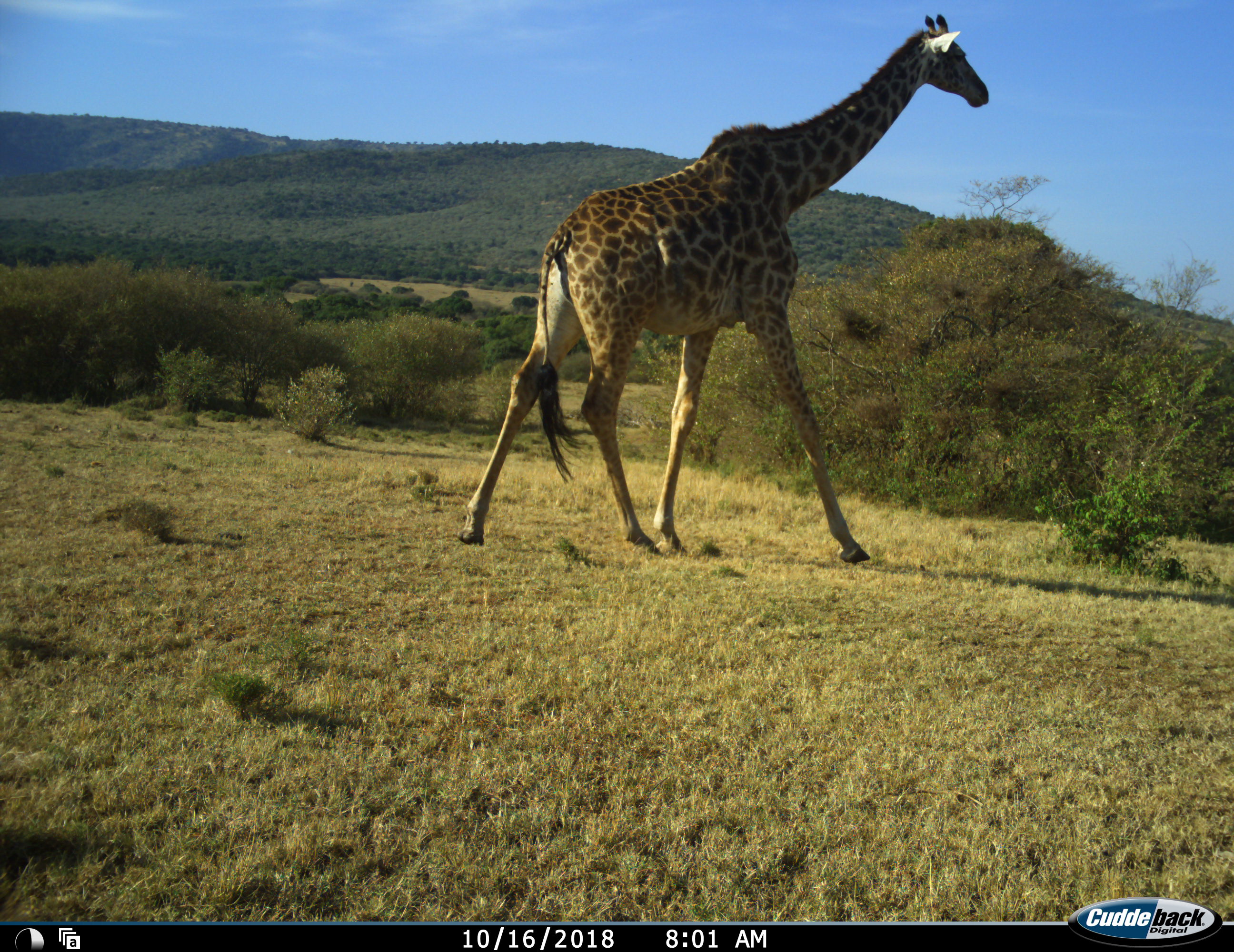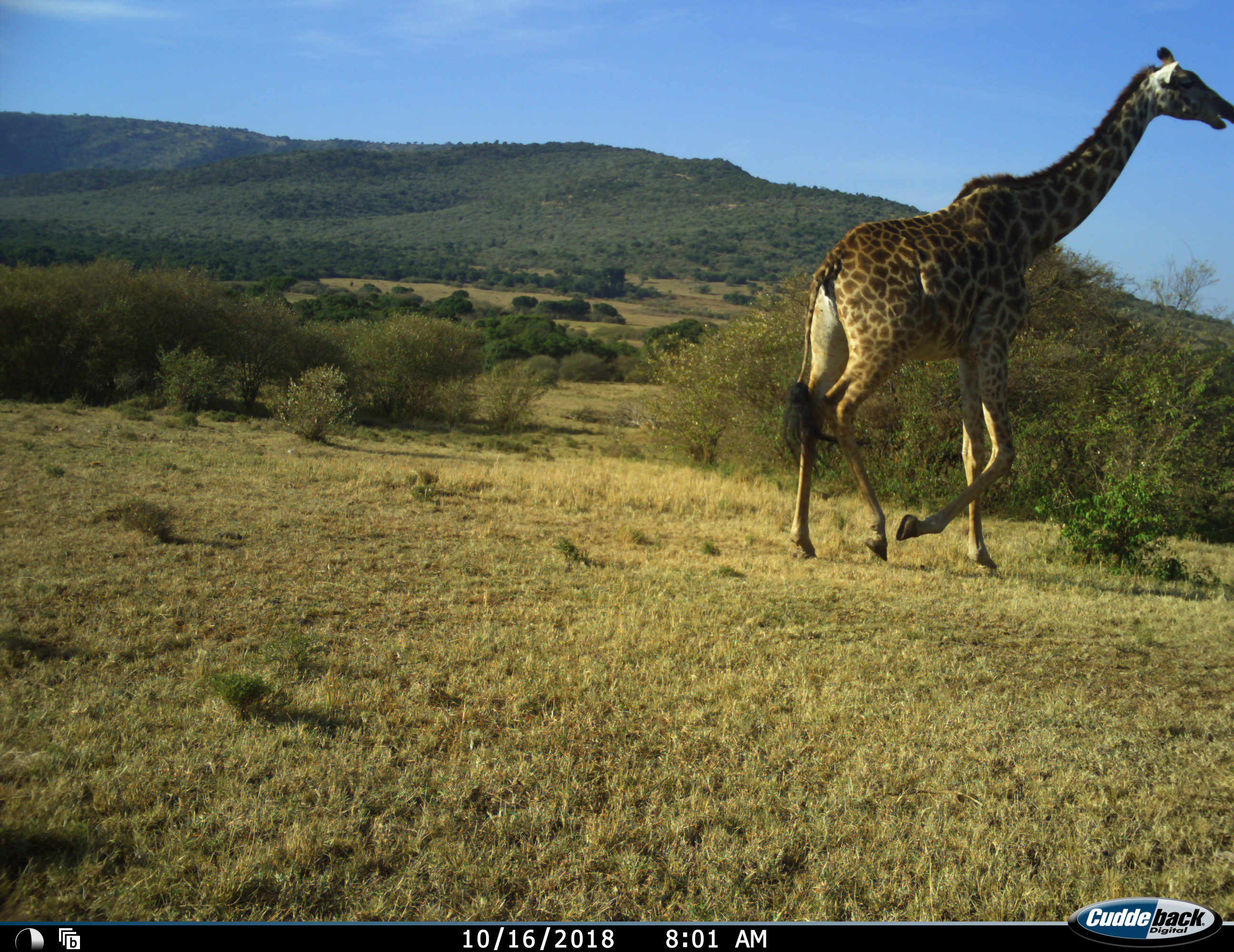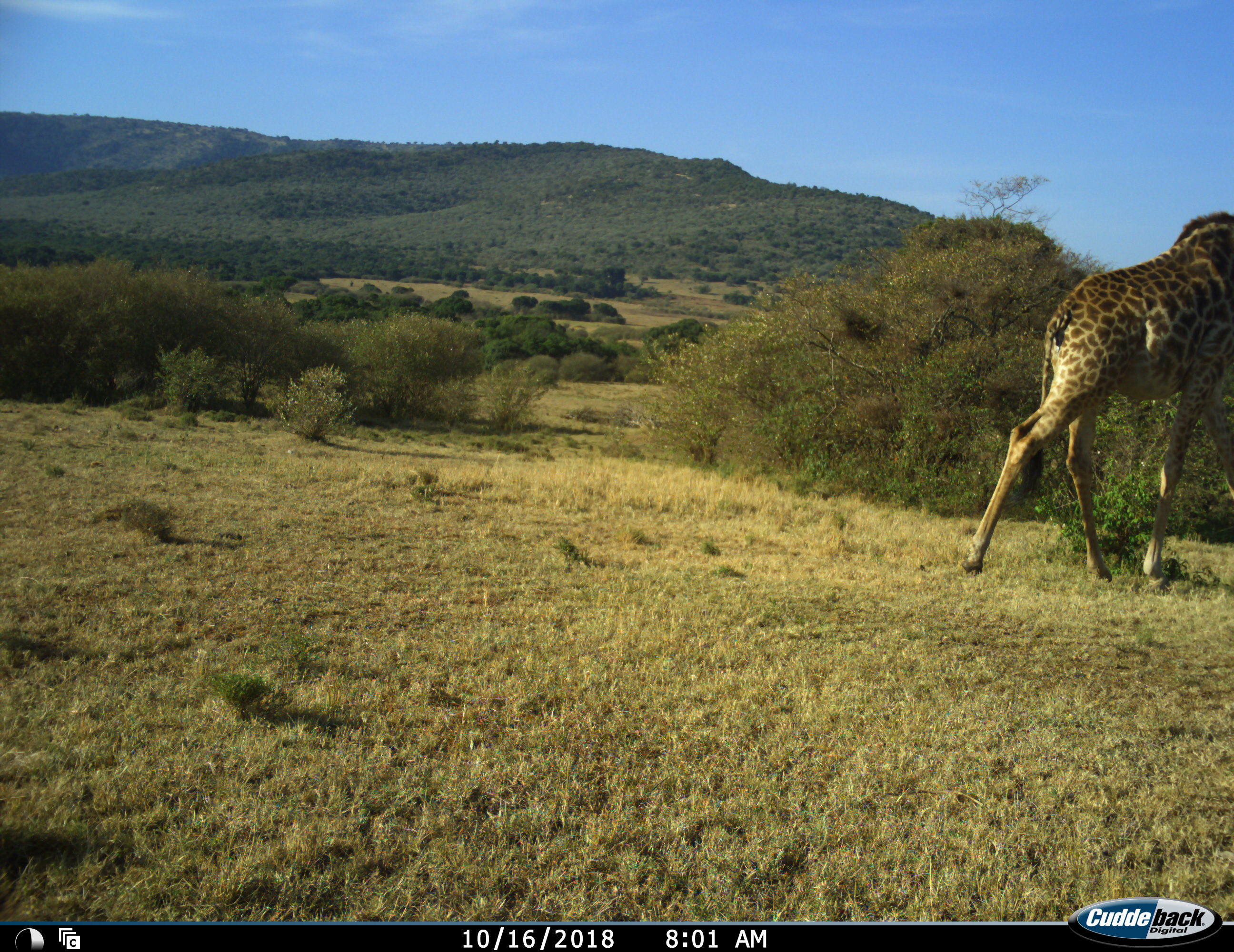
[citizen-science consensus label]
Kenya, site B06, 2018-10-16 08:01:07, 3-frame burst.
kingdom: Animalia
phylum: Chordata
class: Mammalia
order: Artiodactyla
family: Giraffidae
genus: Giraffa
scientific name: Giraffa camelopardalis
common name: giraffe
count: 1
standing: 0%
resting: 0%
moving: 100%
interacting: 0%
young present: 0%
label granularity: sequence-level